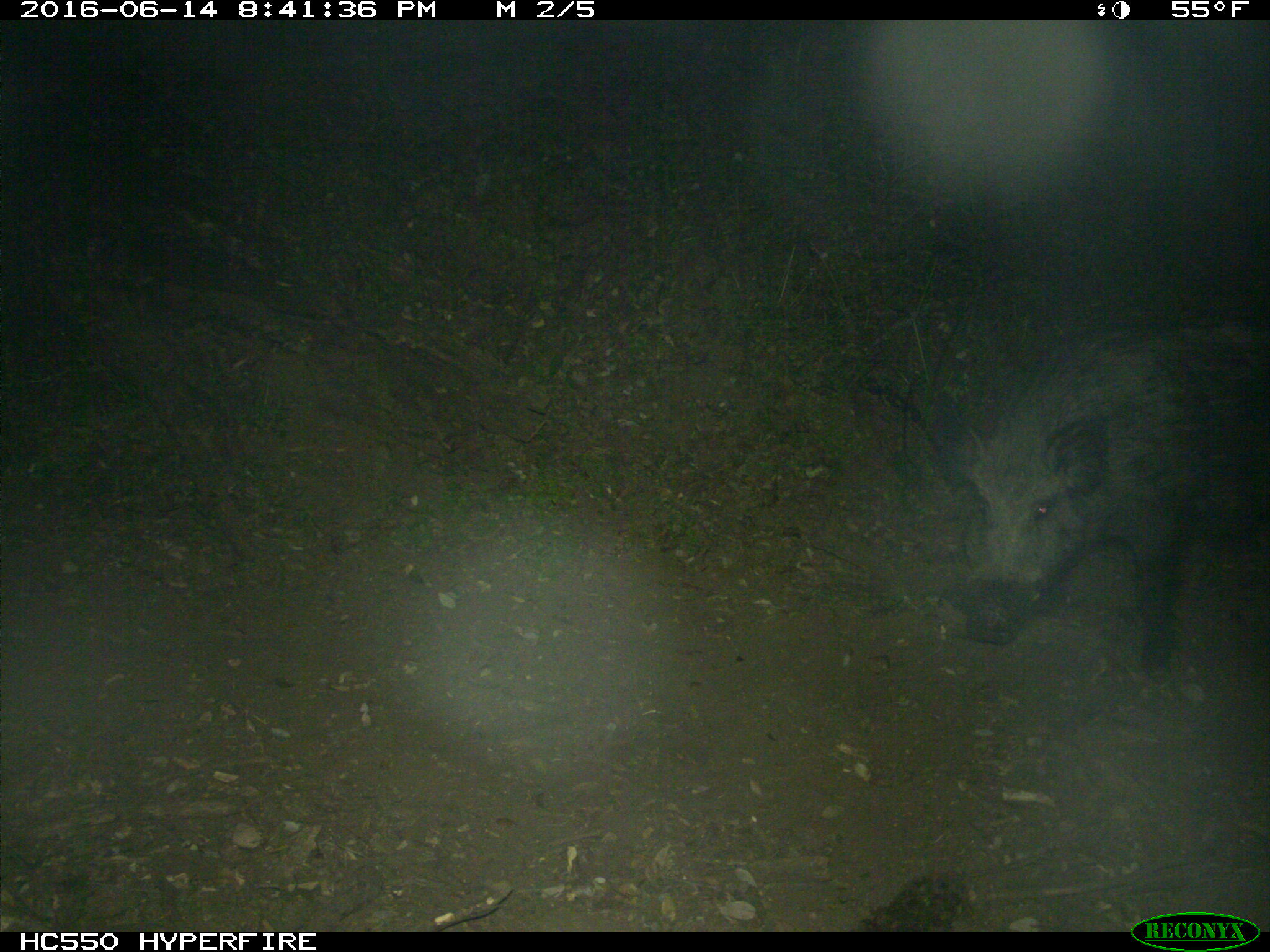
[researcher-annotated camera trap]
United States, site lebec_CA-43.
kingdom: Animalia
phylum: Chordata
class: Mammalia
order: Artiodactyla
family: Suidae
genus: Sus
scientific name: Sus scrofa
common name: wild boar